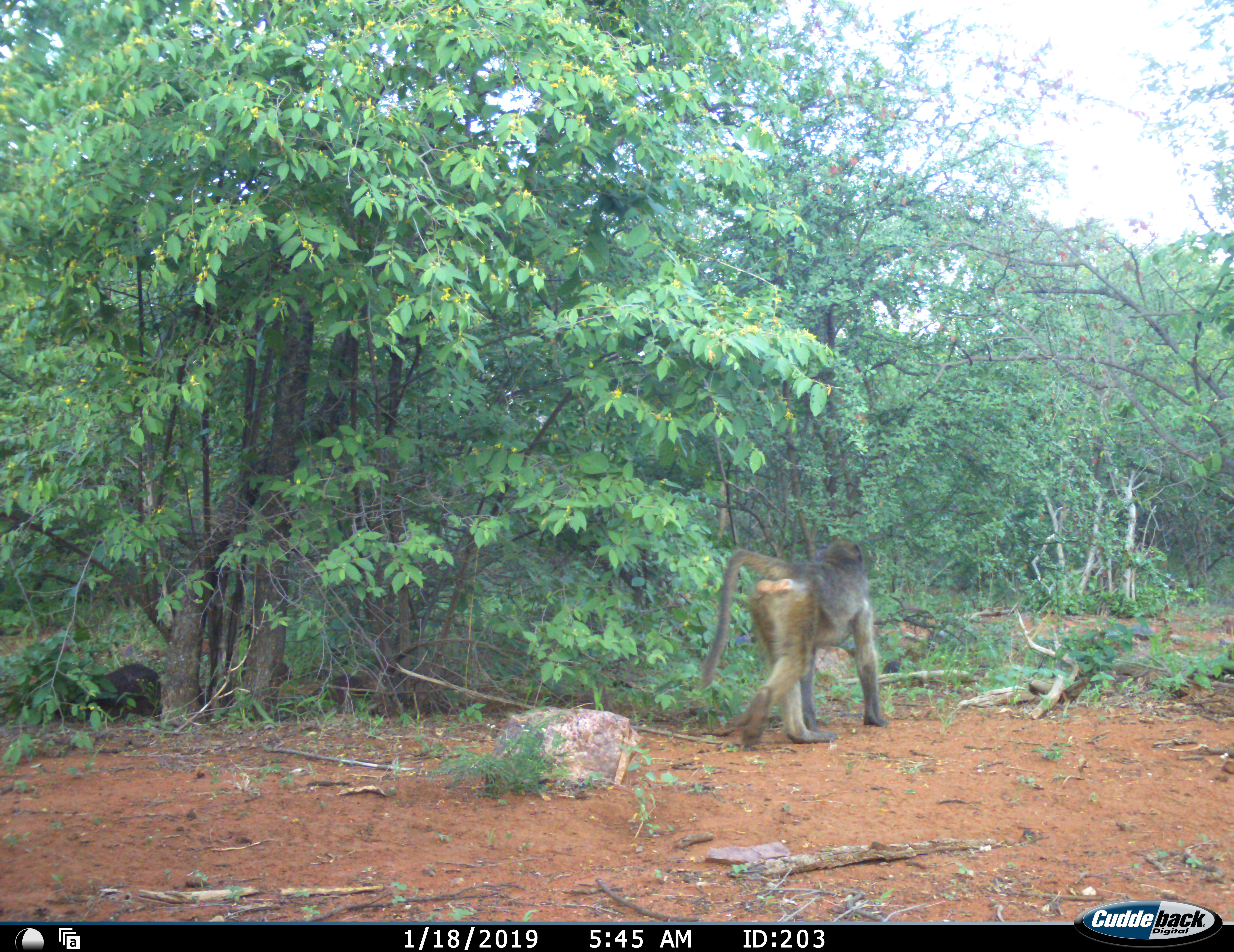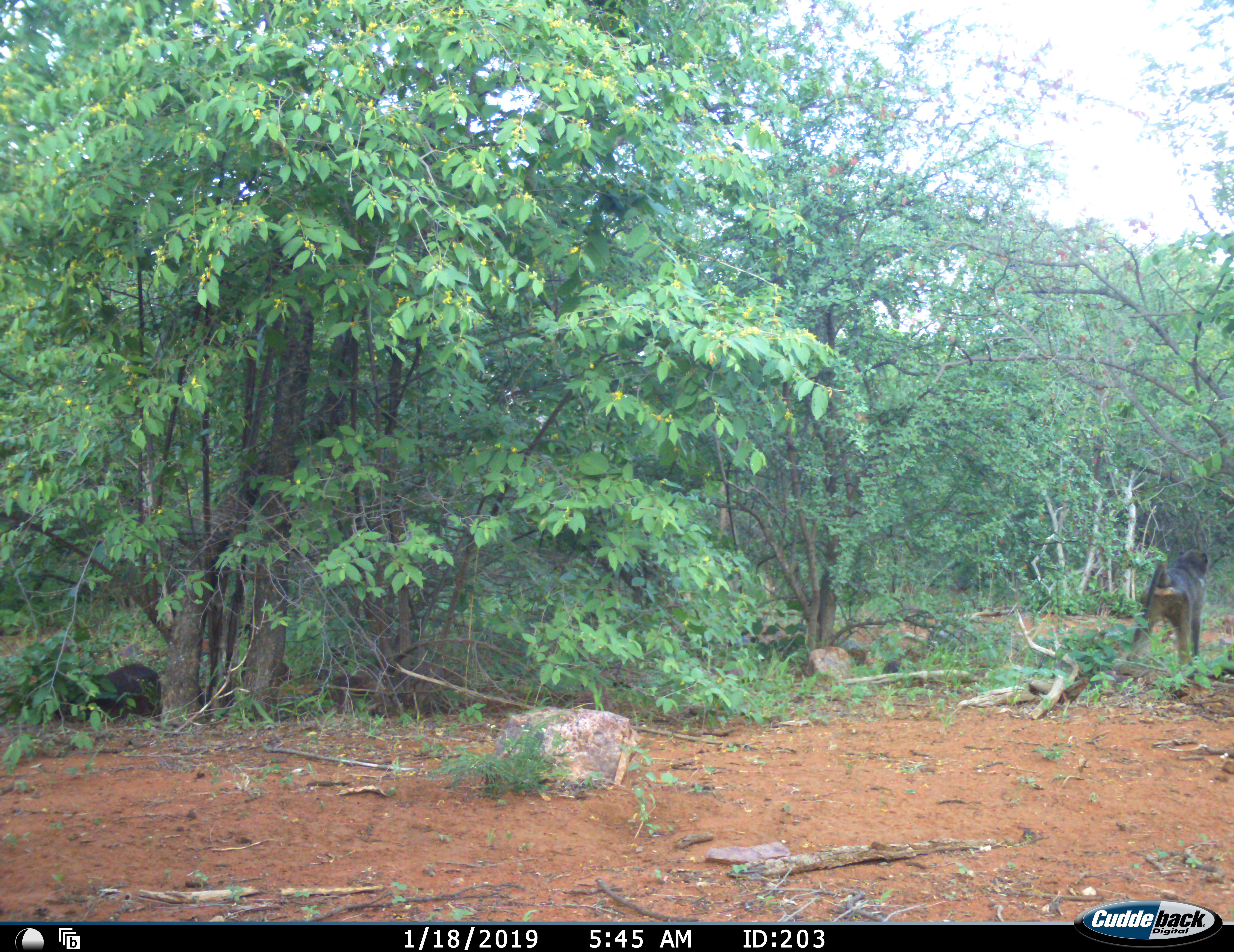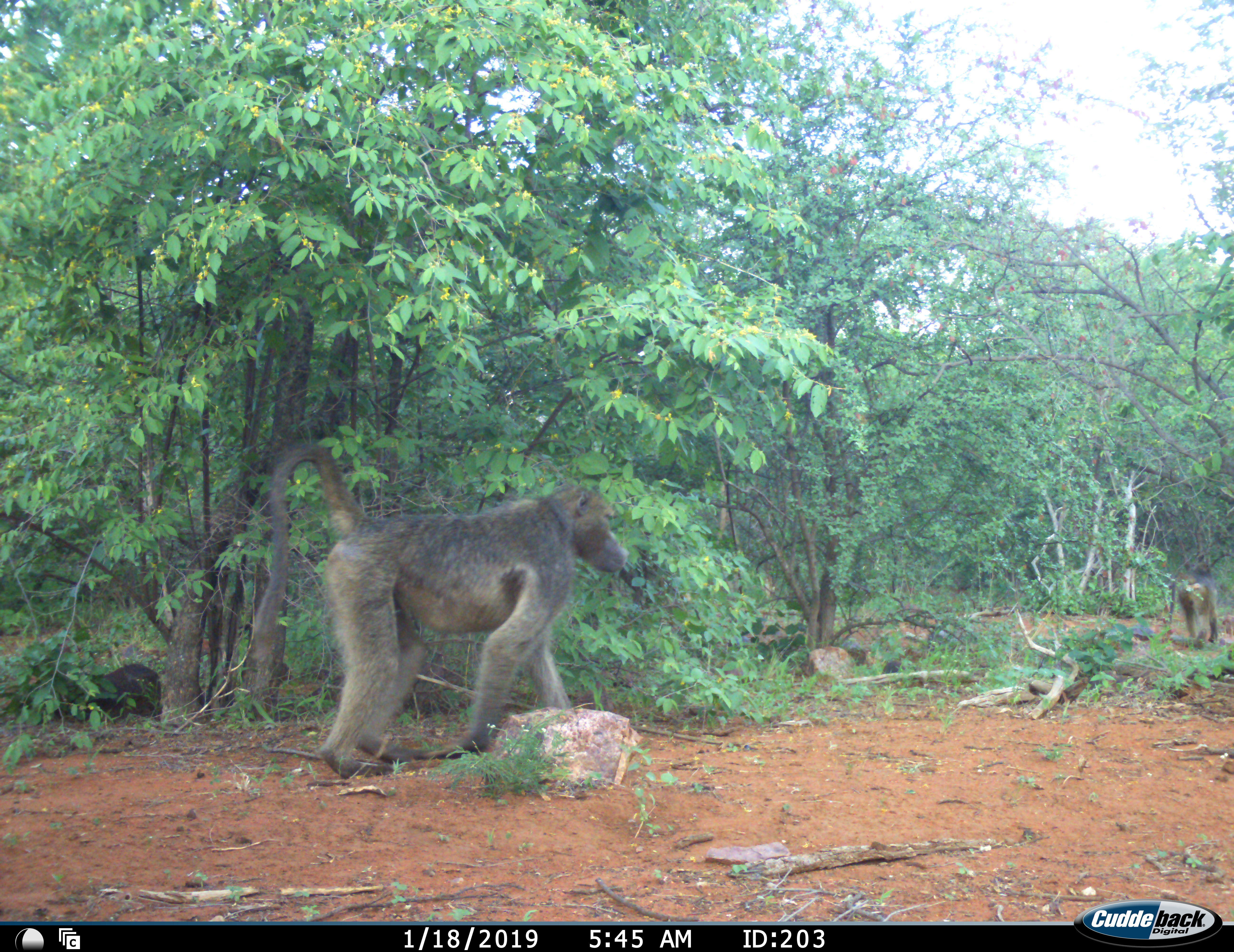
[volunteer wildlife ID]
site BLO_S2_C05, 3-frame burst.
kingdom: Animalia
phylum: Chordata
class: Mammalia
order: Primates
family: Cercopithecidae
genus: Papio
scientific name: Papio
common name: baboon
Baboon (Papio), count 2. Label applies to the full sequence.